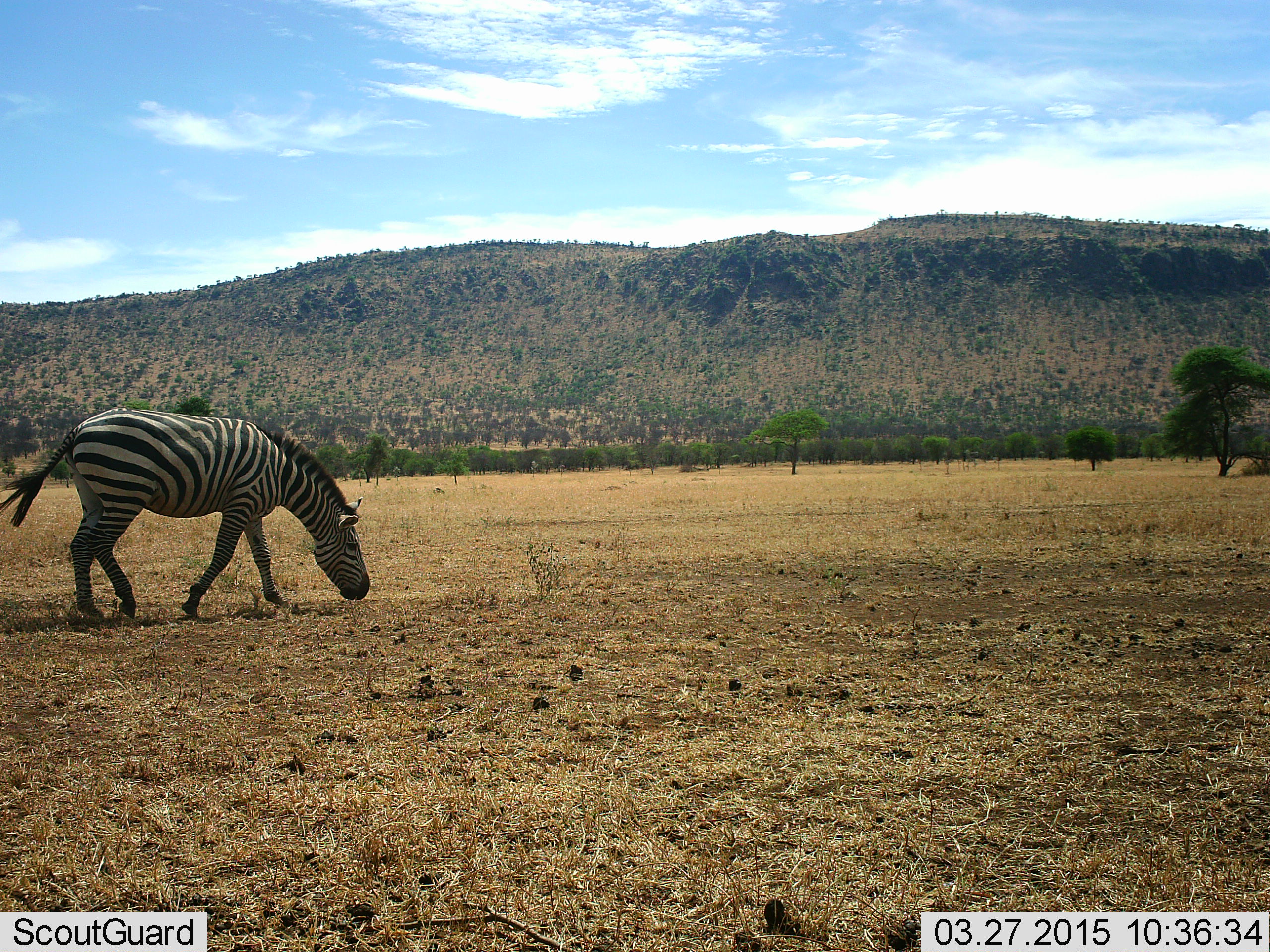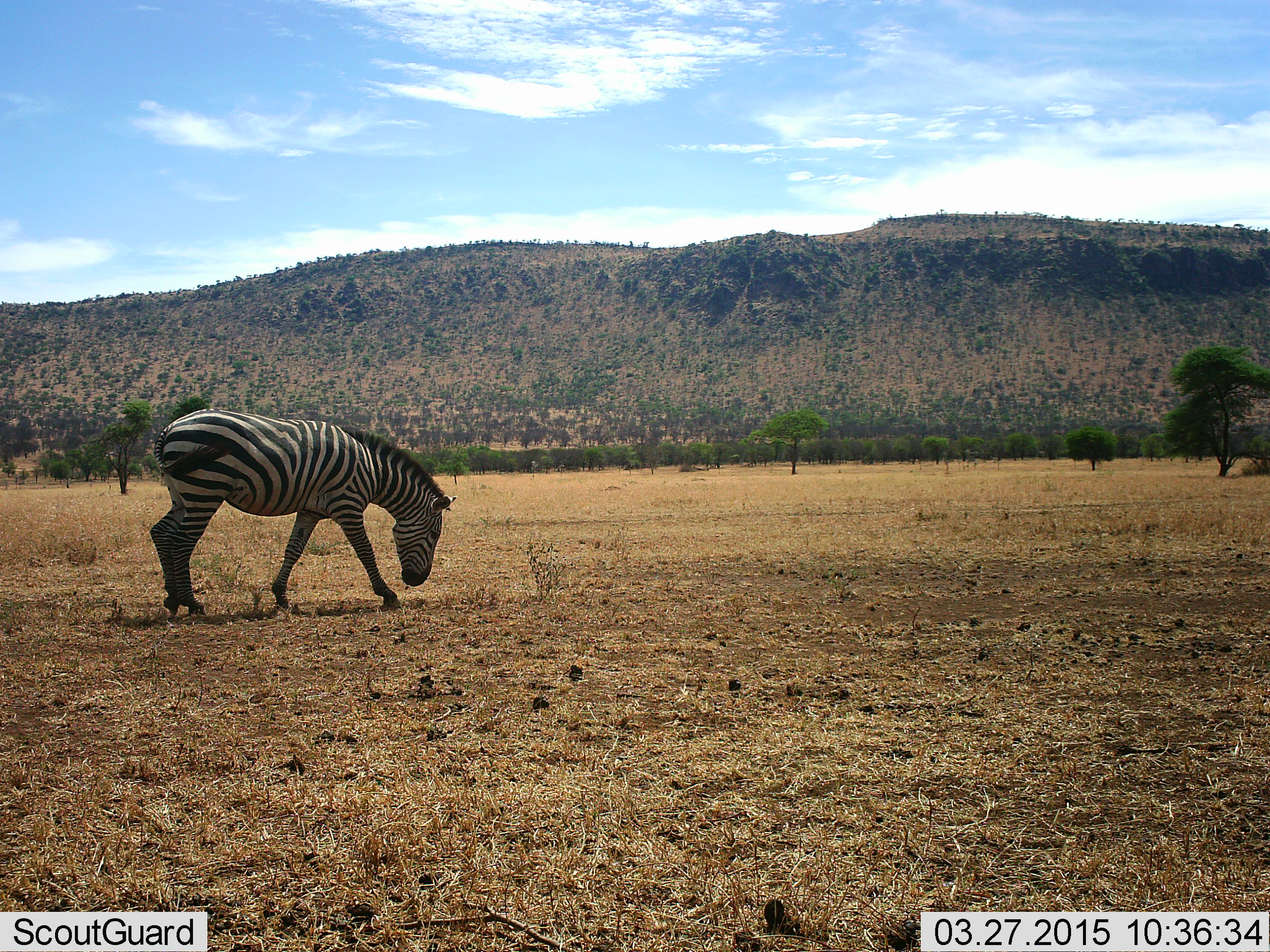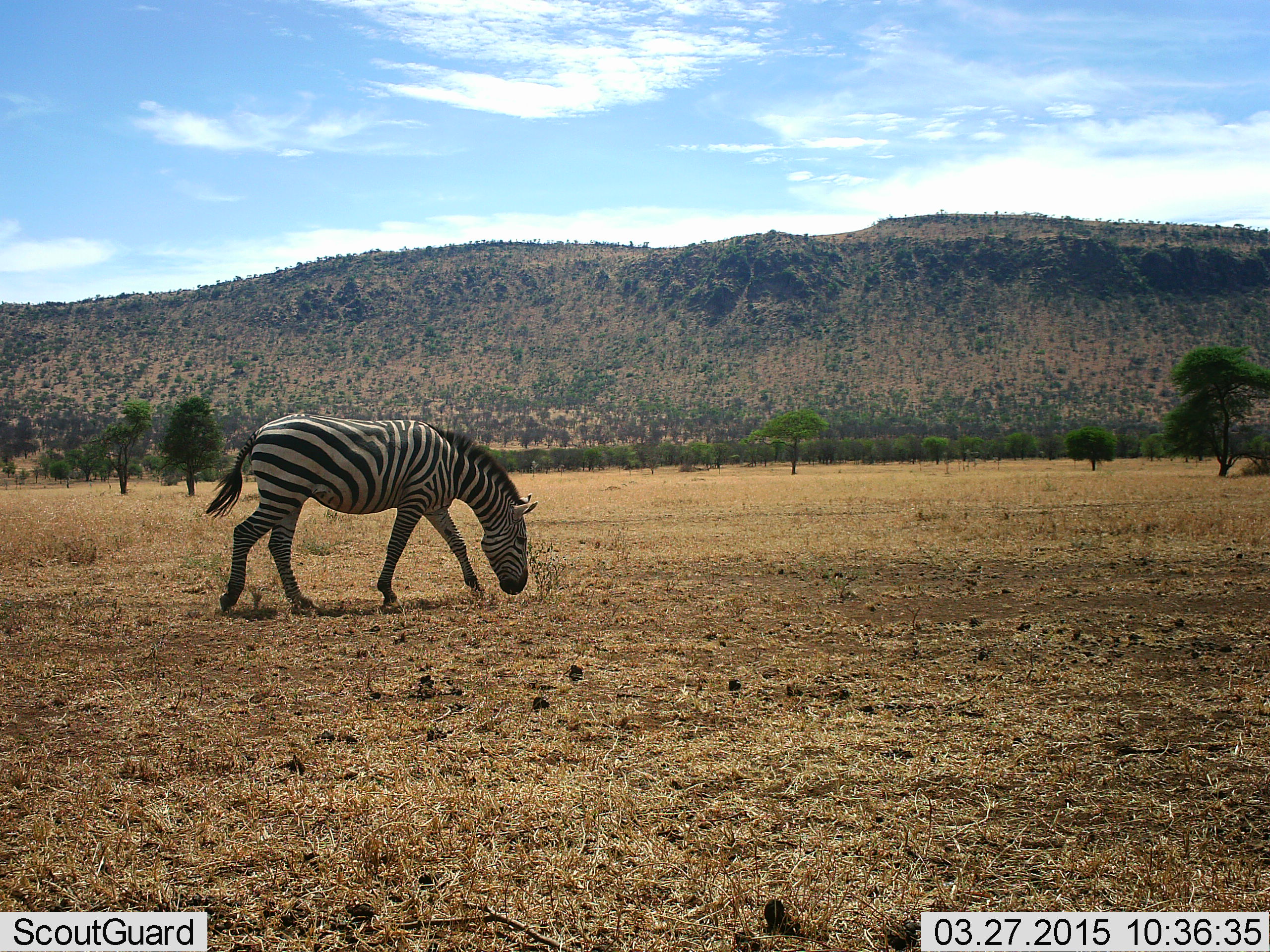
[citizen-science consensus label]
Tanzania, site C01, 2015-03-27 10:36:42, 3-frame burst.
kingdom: Animalia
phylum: Chordata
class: Mammalia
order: Perissodactyla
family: Equidae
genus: Equus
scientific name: Equus quagga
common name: plains zebra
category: zebra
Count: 1.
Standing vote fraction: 20%.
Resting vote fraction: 0%.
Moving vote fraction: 60%.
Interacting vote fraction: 0%.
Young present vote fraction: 0%.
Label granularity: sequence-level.